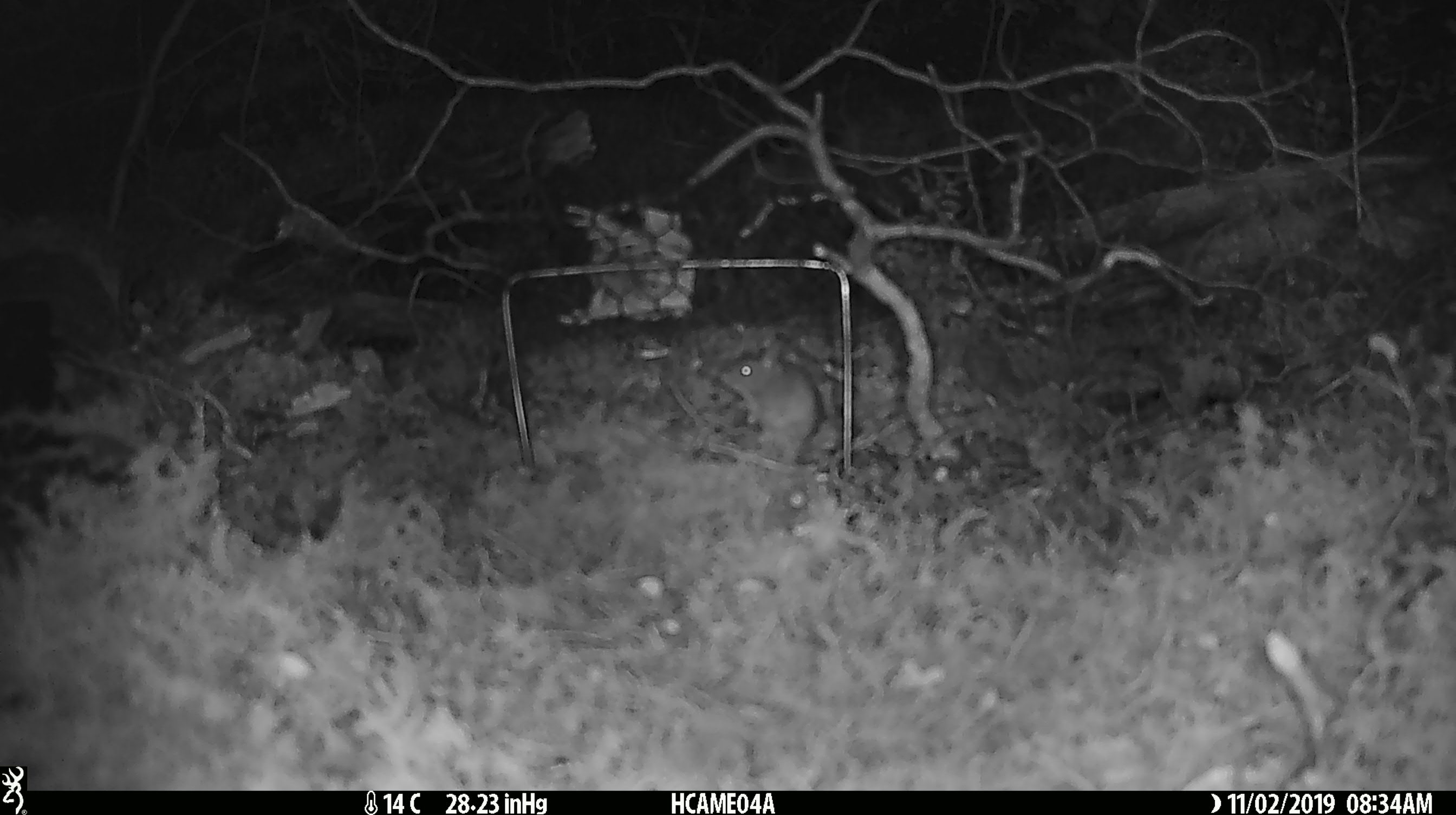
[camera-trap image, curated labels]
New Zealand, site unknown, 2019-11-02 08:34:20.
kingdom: Animalia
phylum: Chordata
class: Mammalia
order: Rodentia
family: Muridae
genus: Mus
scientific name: Mus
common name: mouse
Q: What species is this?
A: Mouse (Mus).